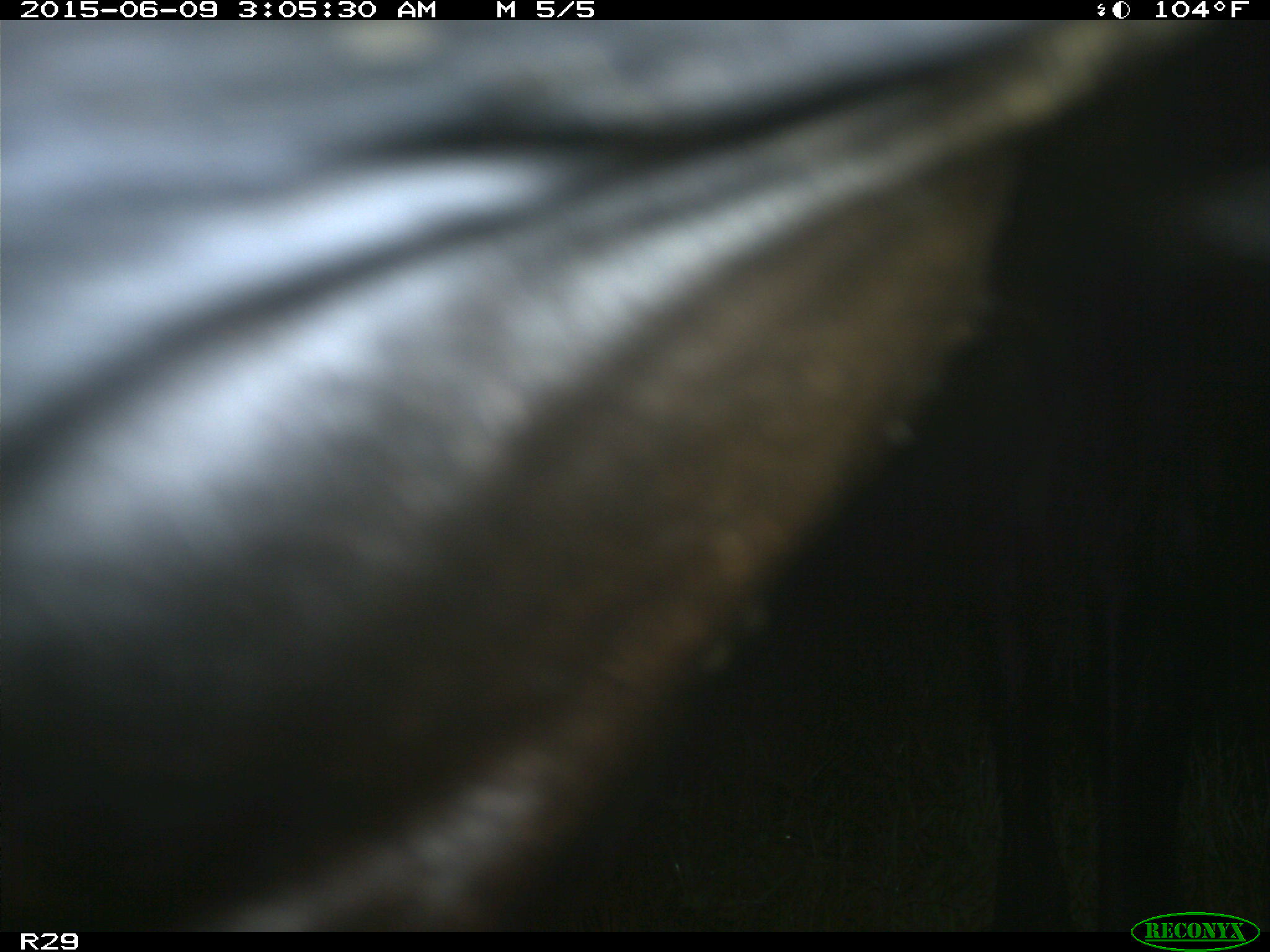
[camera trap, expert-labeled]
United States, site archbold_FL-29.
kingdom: Animalia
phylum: Chordata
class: Mammalia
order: Artiodactyla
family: Bovidae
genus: Bos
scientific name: Bos taurus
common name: domestic cow